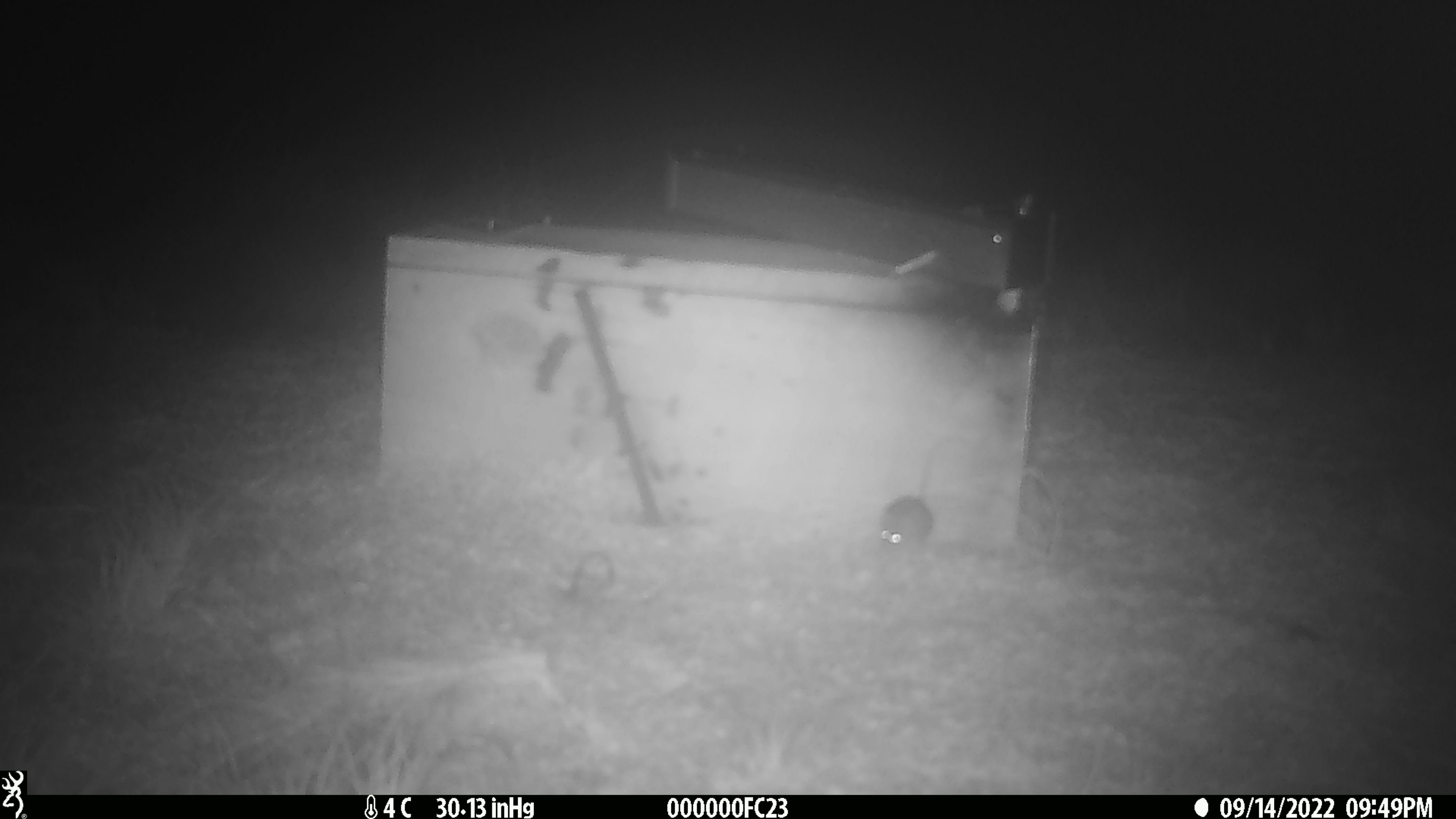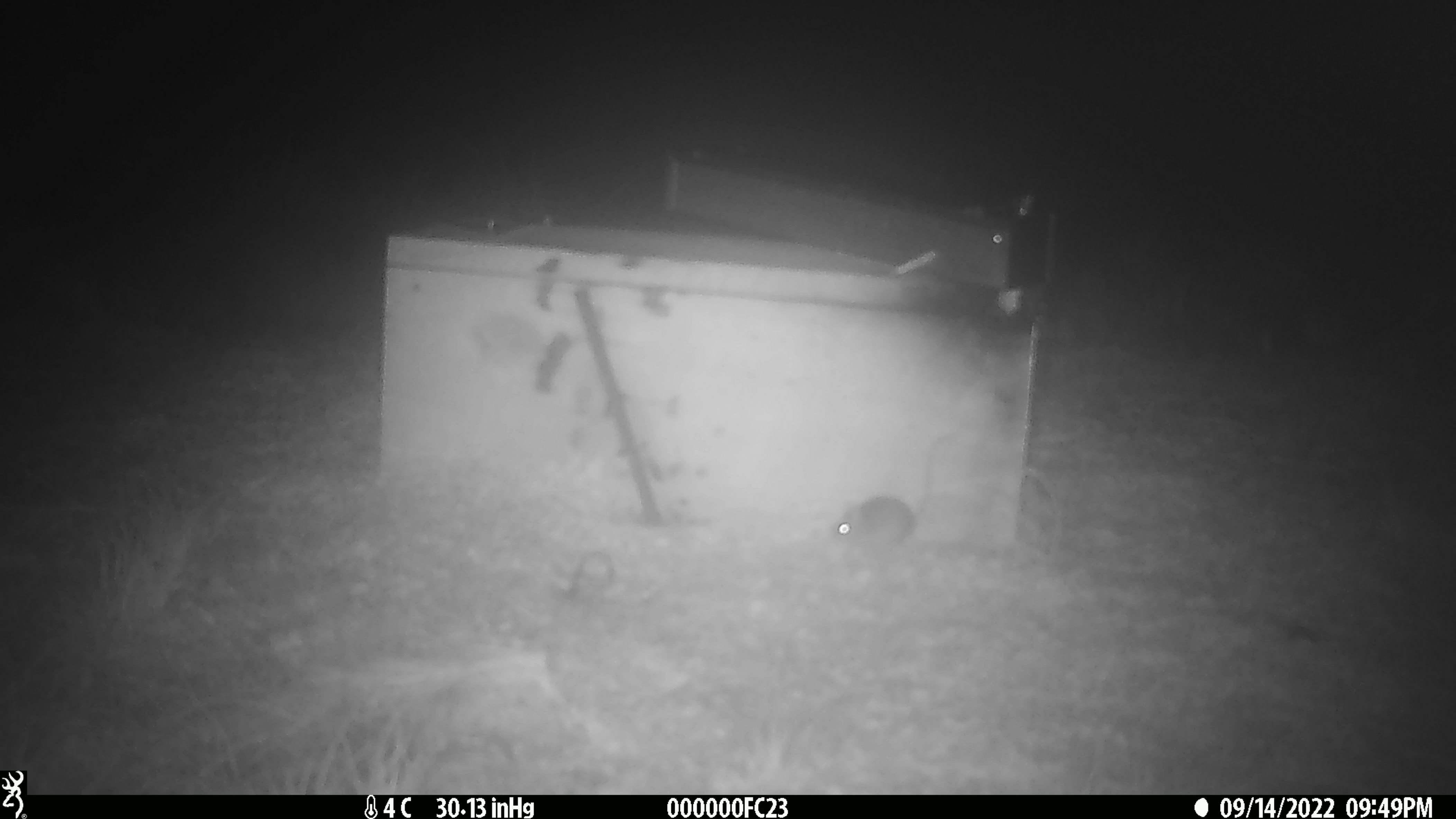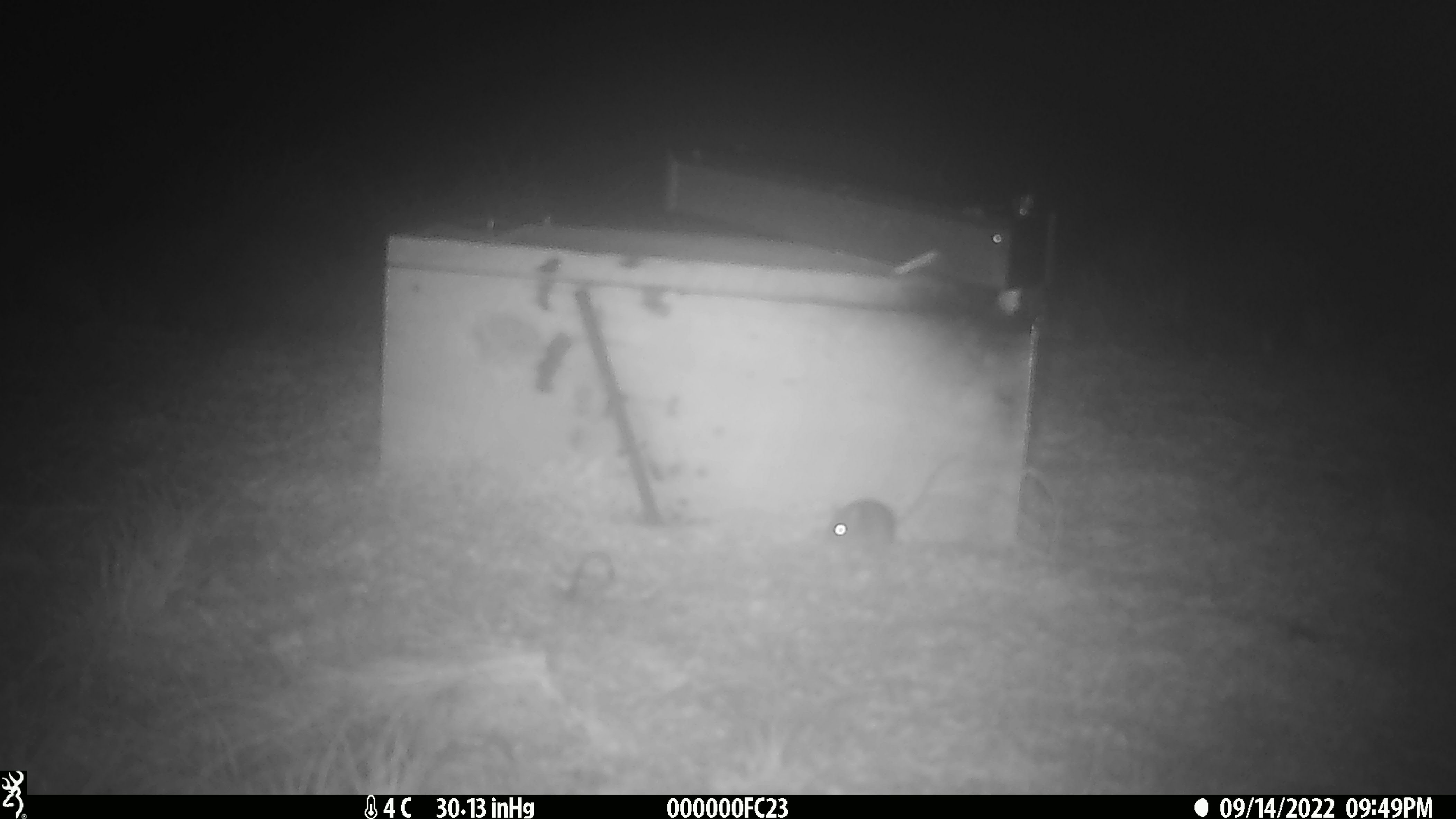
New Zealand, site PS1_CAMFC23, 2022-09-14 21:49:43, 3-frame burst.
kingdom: Animalia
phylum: Chordata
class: Mammalia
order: Rodentia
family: Muridae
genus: Mus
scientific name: Mus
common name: mouse